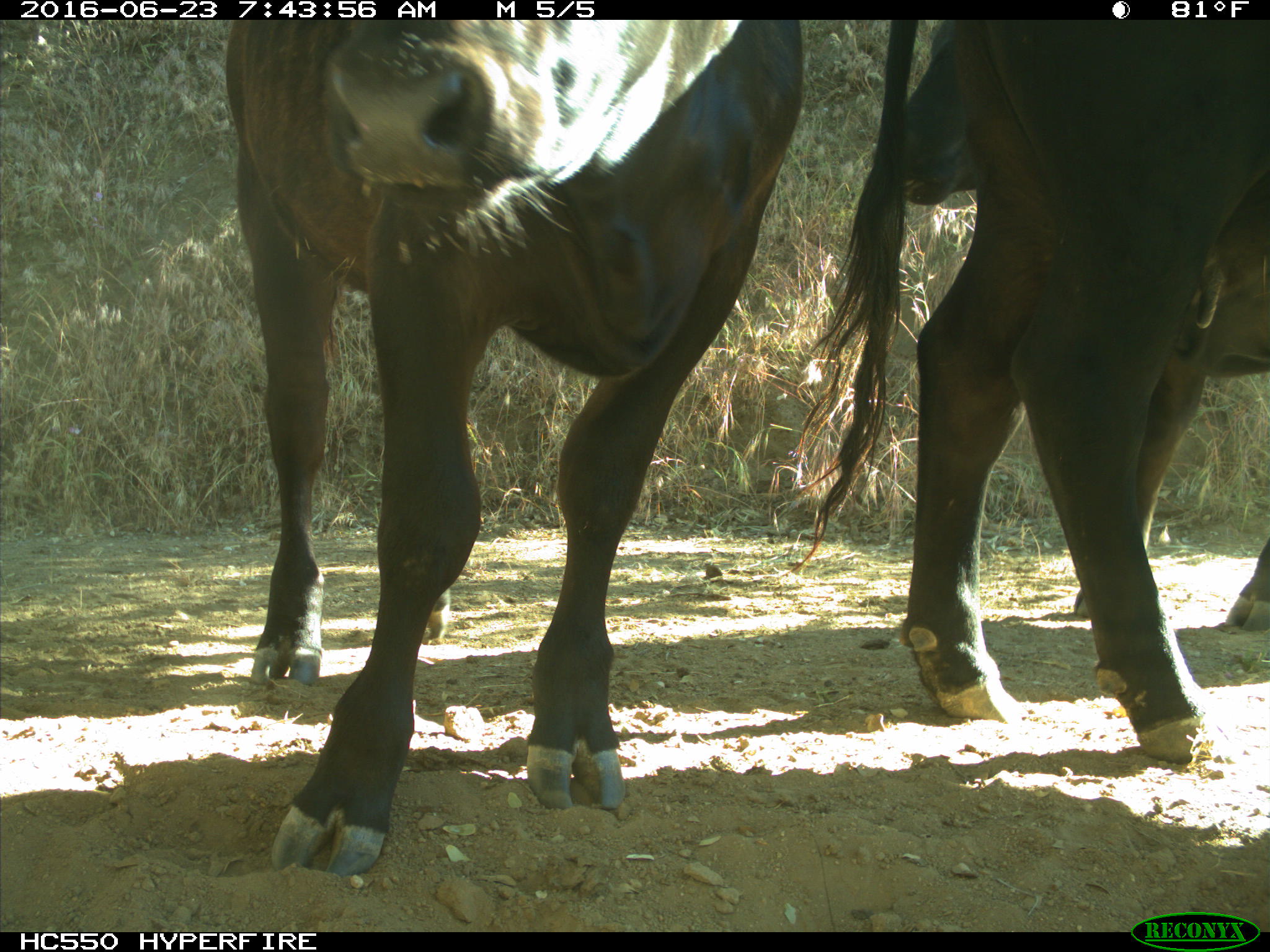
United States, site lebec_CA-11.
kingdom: Animalia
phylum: Chordata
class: Mammalia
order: Artiodactyla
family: Bovidae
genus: Bos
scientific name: Bos taurus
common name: domestic cow